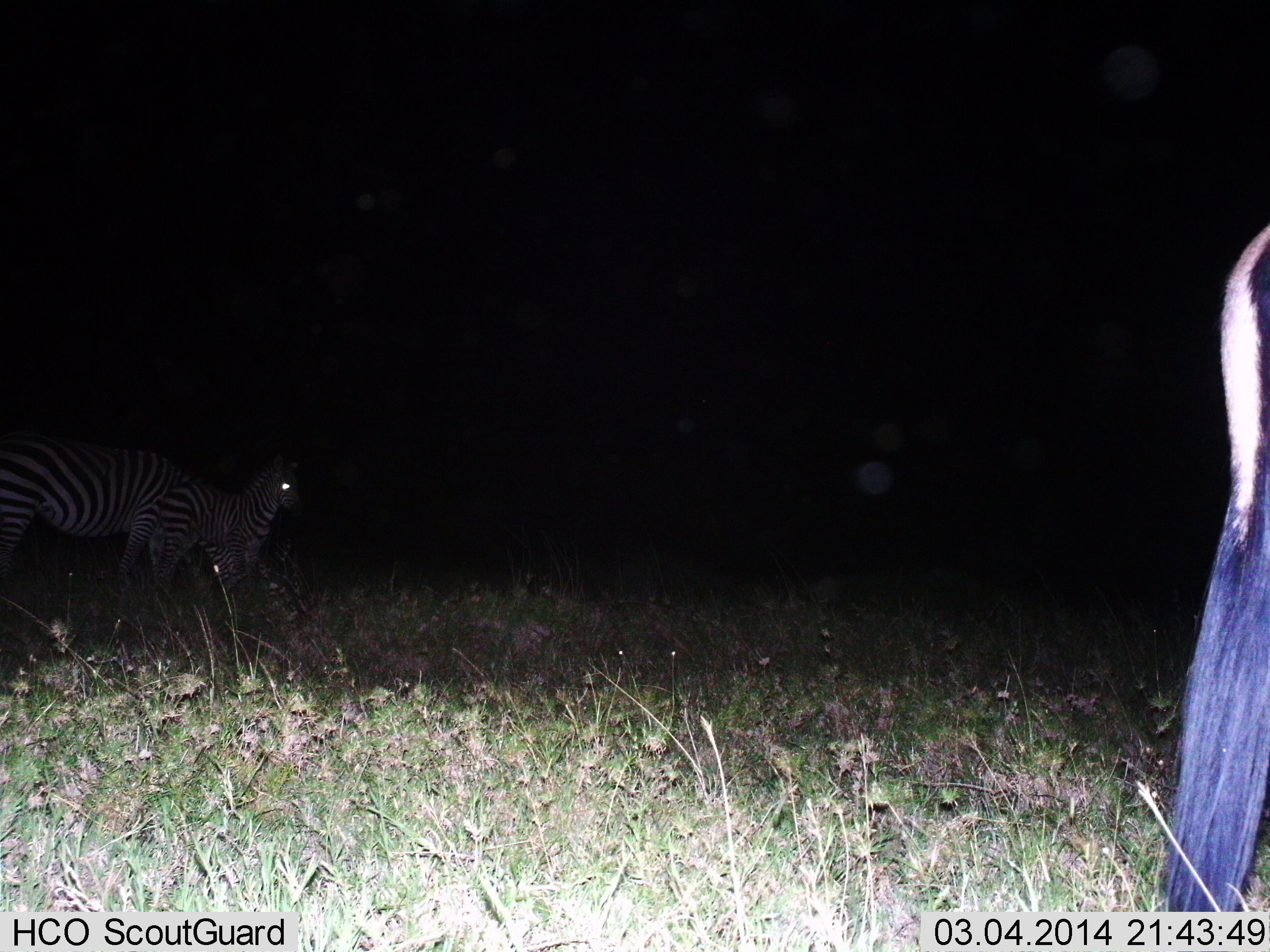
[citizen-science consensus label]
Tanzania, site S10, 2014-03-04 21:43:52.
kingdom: Animalia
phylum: Chordata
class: Mammalia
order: Perissodactyla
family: Equidae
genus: Equus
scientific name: Equus quagga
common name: plains zebra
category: zebra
Zebra (plains zebra) (Equus quagga), count 2. Behavior (volunteer vote fractions): standing 94%, resting 0%, moving 6%, interacting 0%. Young present (vote fraction): 31%. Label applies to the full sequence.